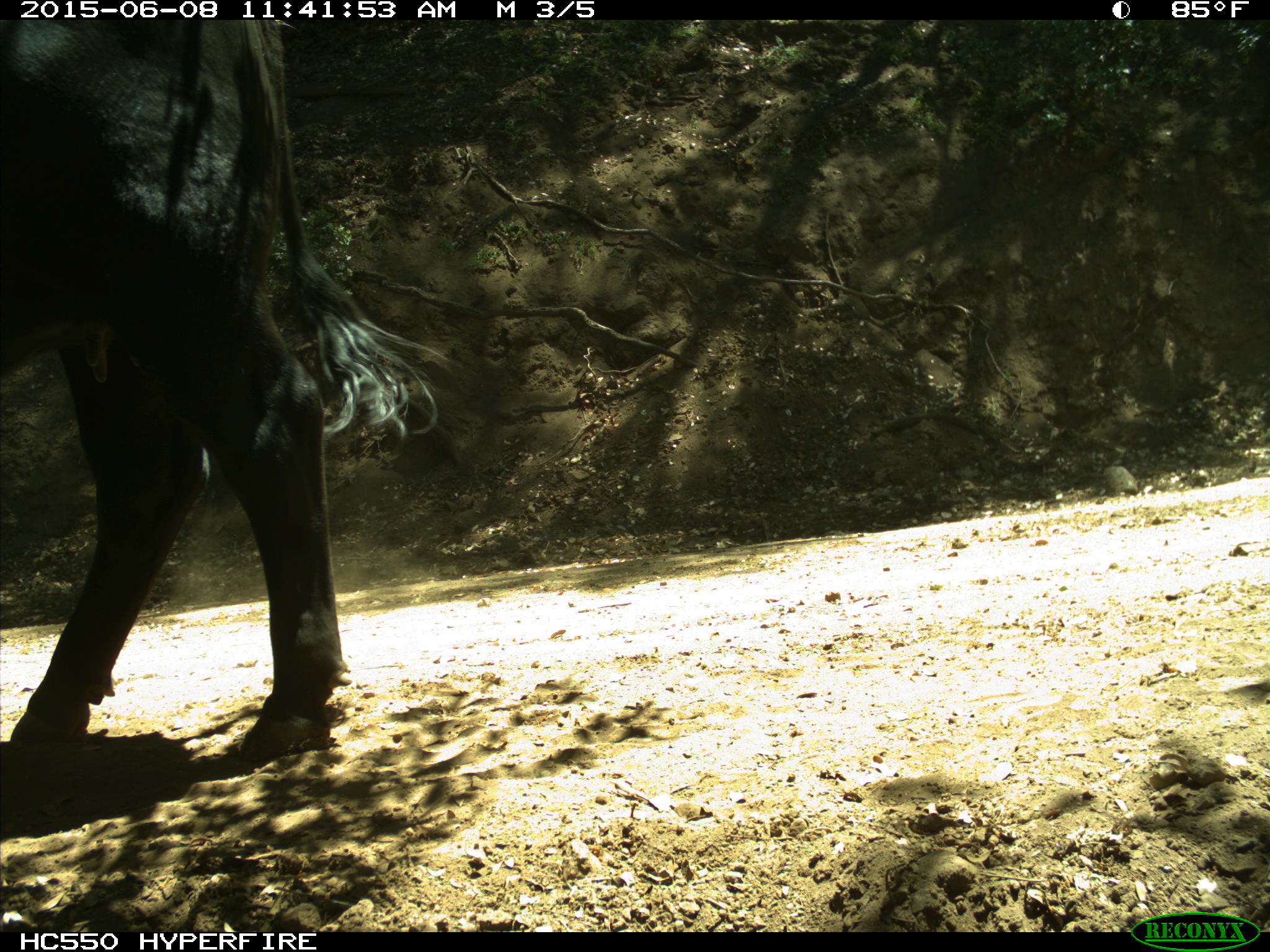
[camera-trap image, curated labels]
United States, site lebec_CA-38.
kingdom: Animalia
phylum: Chordata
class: Mammalia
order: Artiodactyla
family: Bovidae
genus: Bos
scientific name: Bos taurus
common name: domestic cow